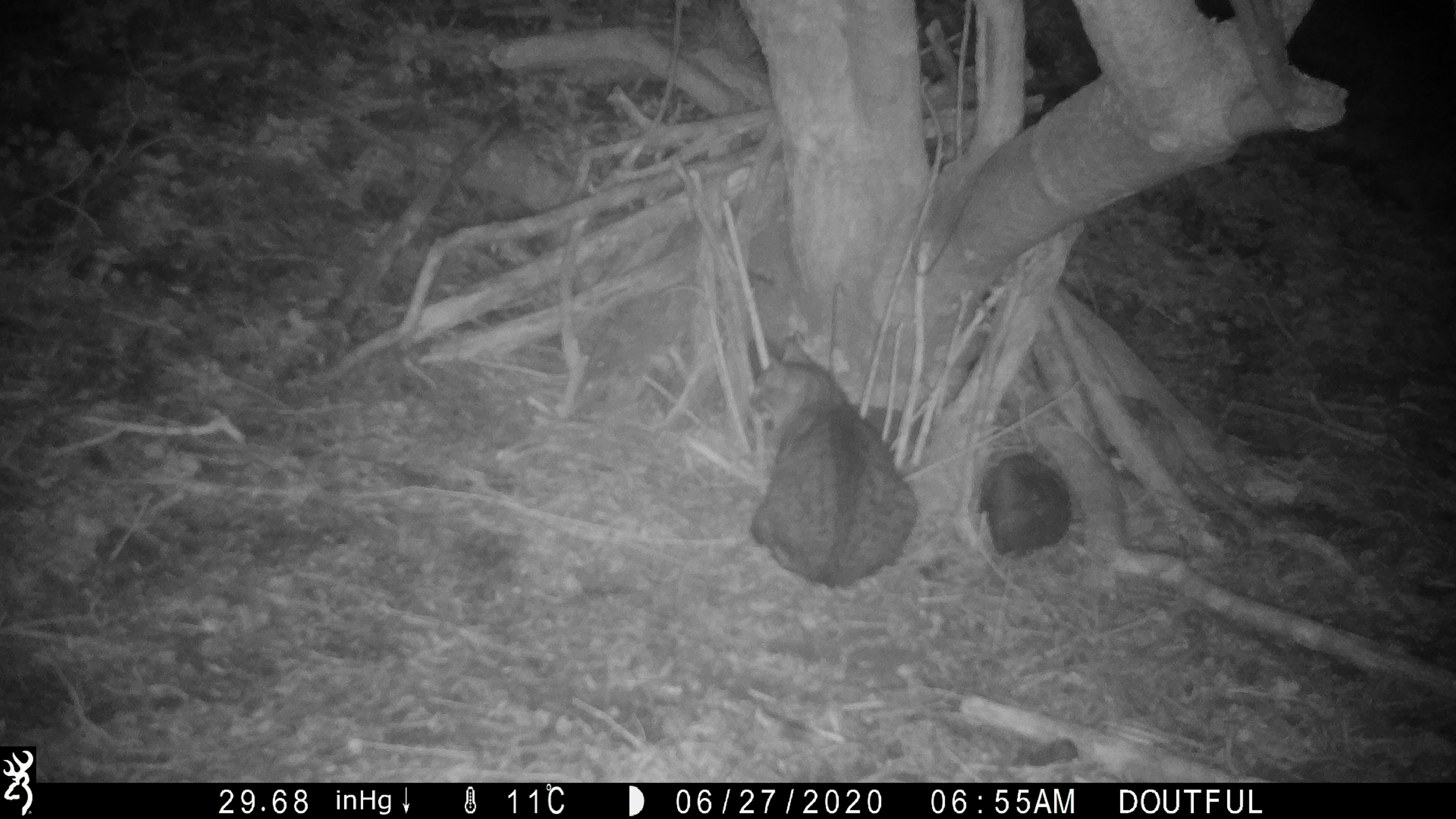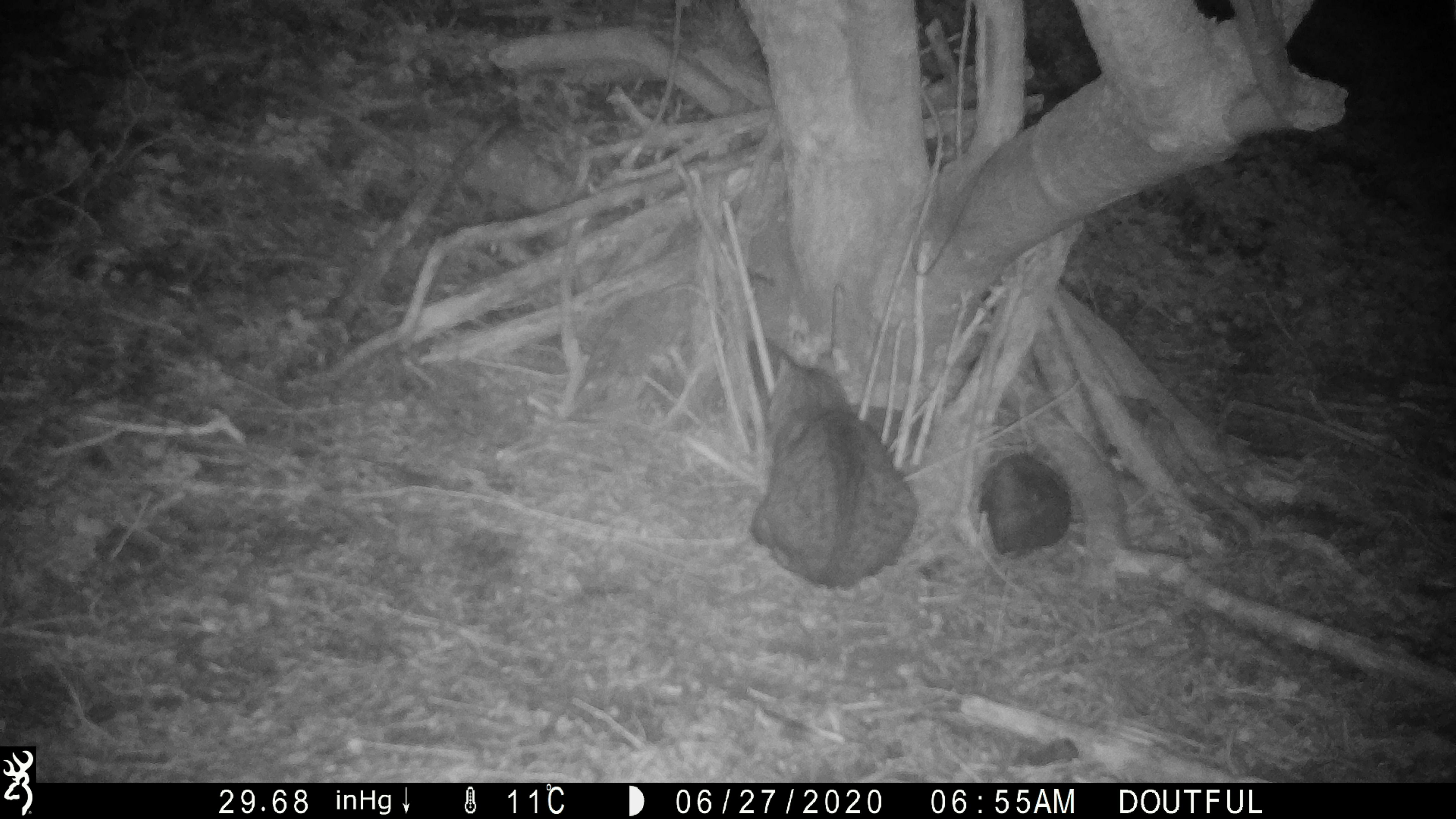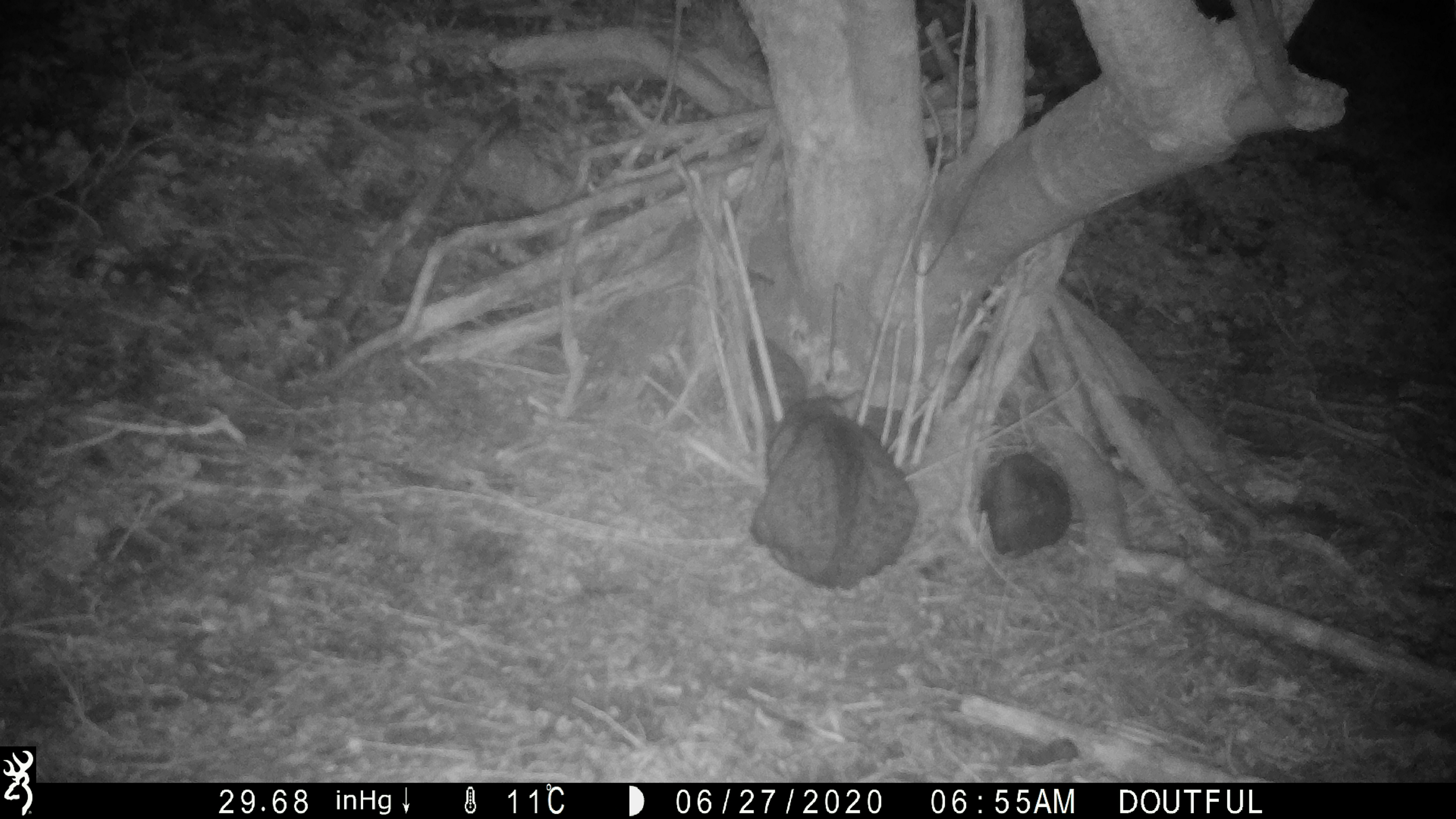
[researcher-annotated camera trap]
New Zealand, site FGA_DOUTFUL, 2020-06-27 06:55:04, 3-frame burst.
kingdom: Animalia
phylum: Chordata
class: Mammalia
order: Carnivora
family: Felidae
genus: Felis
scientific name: Felis catus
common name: domestic cat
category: cat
Cat (domestic cat) (Felis catus).